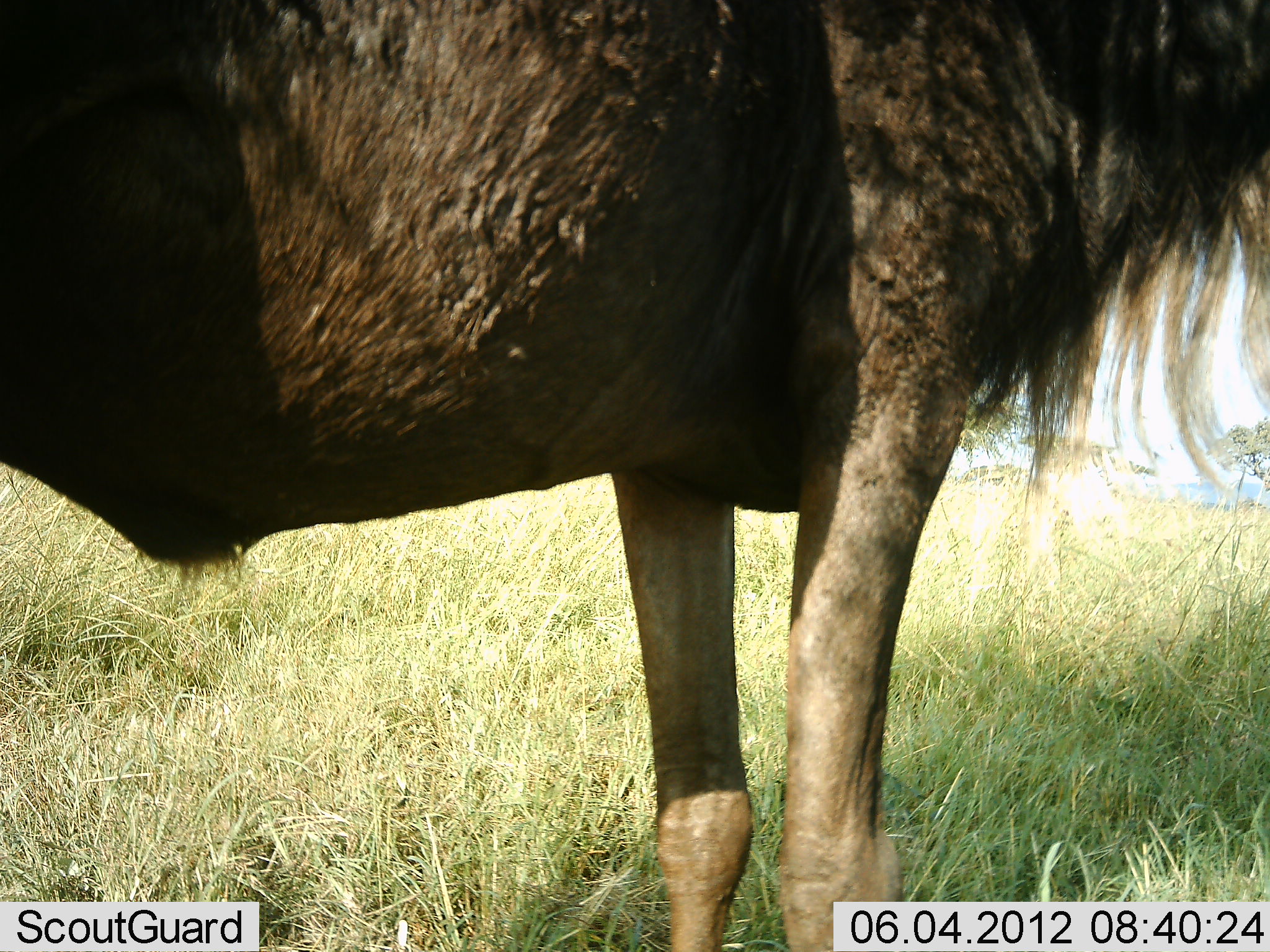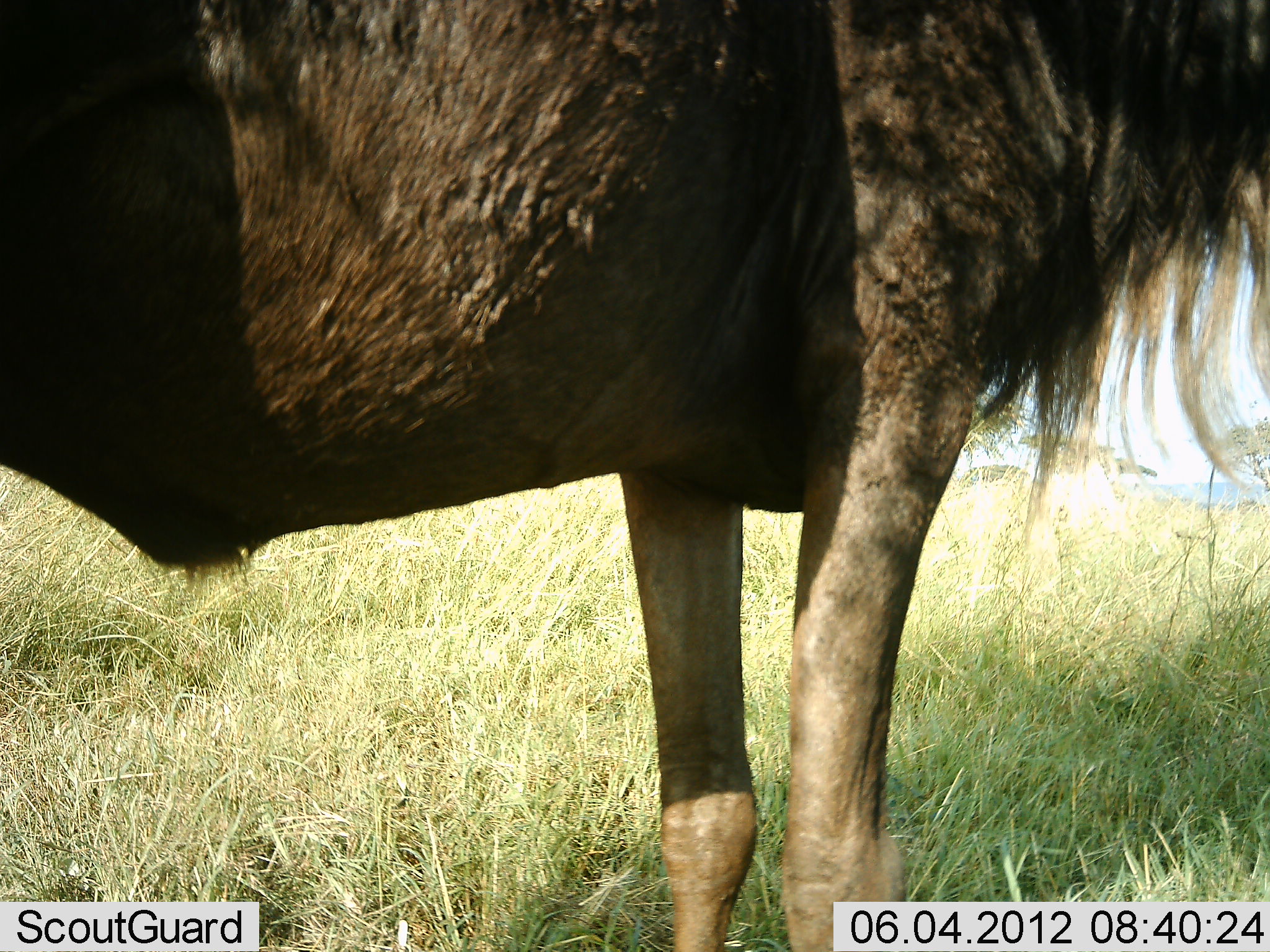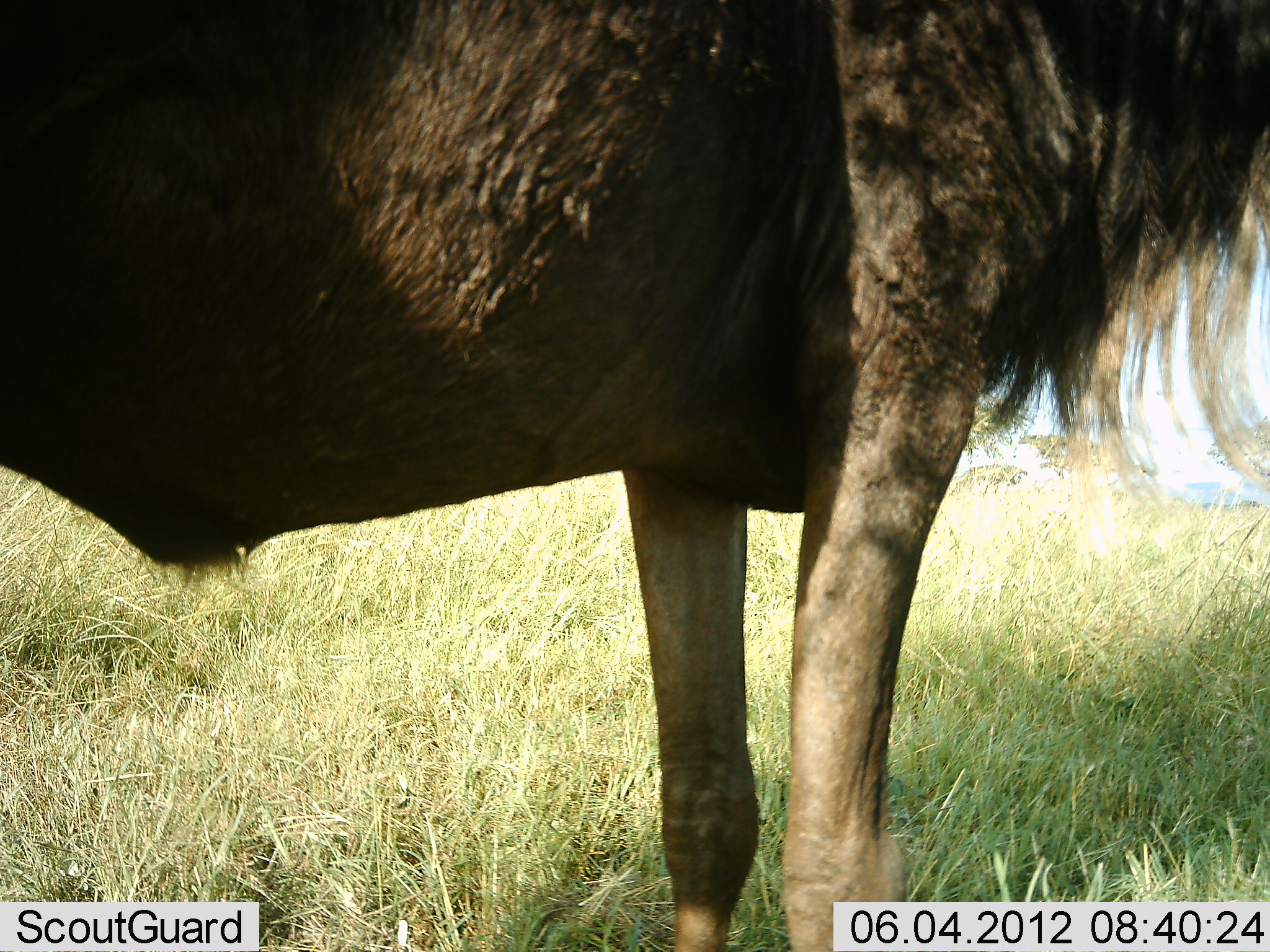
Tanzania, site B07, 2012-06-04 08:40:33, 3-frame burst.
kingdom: Animalia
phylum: Chordata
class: Mammalia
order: Artiodactyla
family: Bovidae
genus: Connochaetes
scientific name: Connochaetes taurinus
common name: blue wildebeest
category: wildebeest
Wildebeest (blue wildebeest) (Connochaetes taurinus), count 1. Behavior (volunteer vote fractions): standing 100%, resting 0%, moving 0%, interacting 0%. Young present (vote fraction): 0%. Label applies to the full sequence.